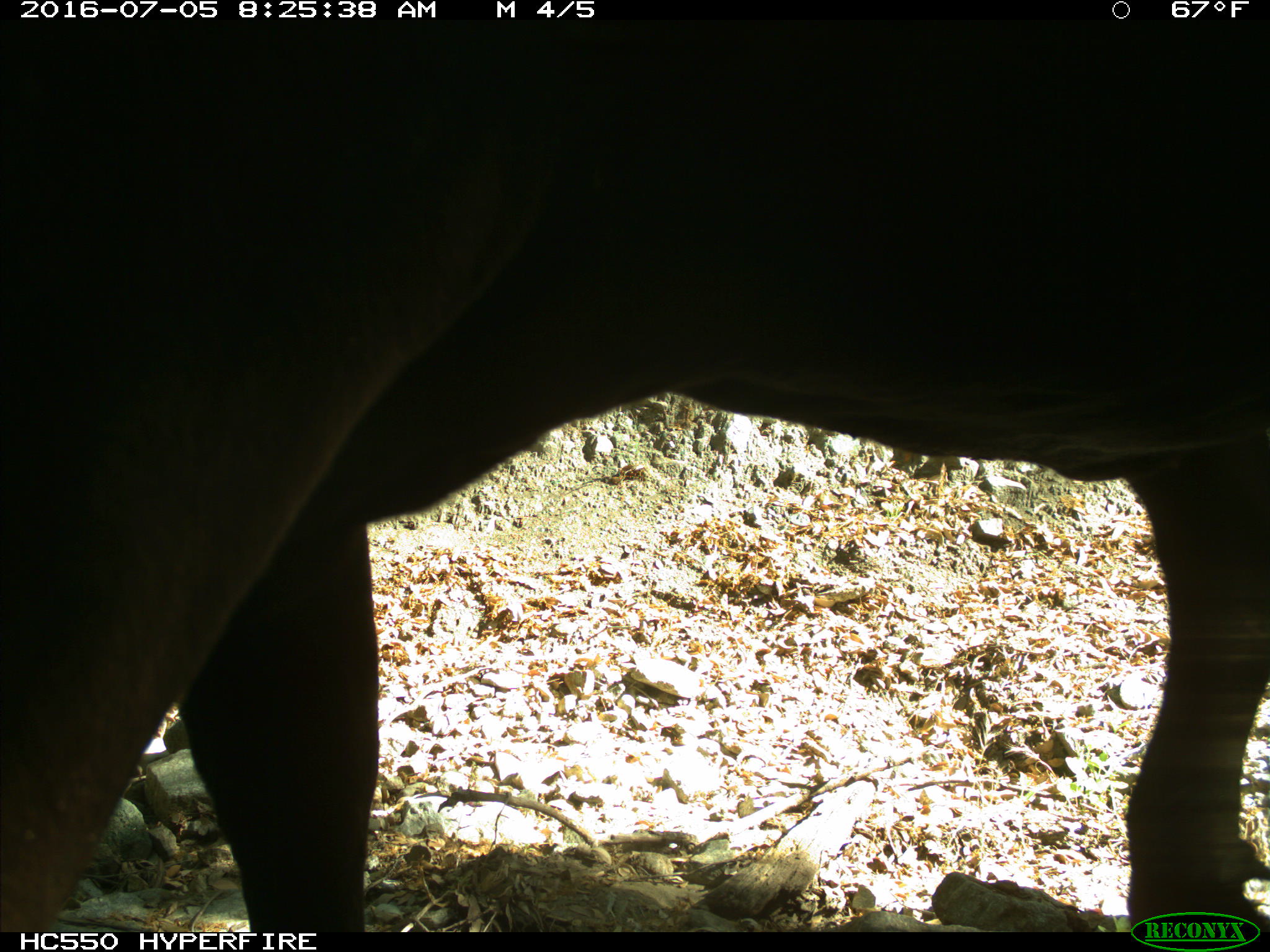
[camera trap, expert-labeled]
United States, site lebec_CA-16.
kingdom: Animalia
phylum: Chordata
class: Mammalia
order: Artiodactyla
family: Bovidae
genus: Bos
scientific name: Bos taurus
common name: domestic cow